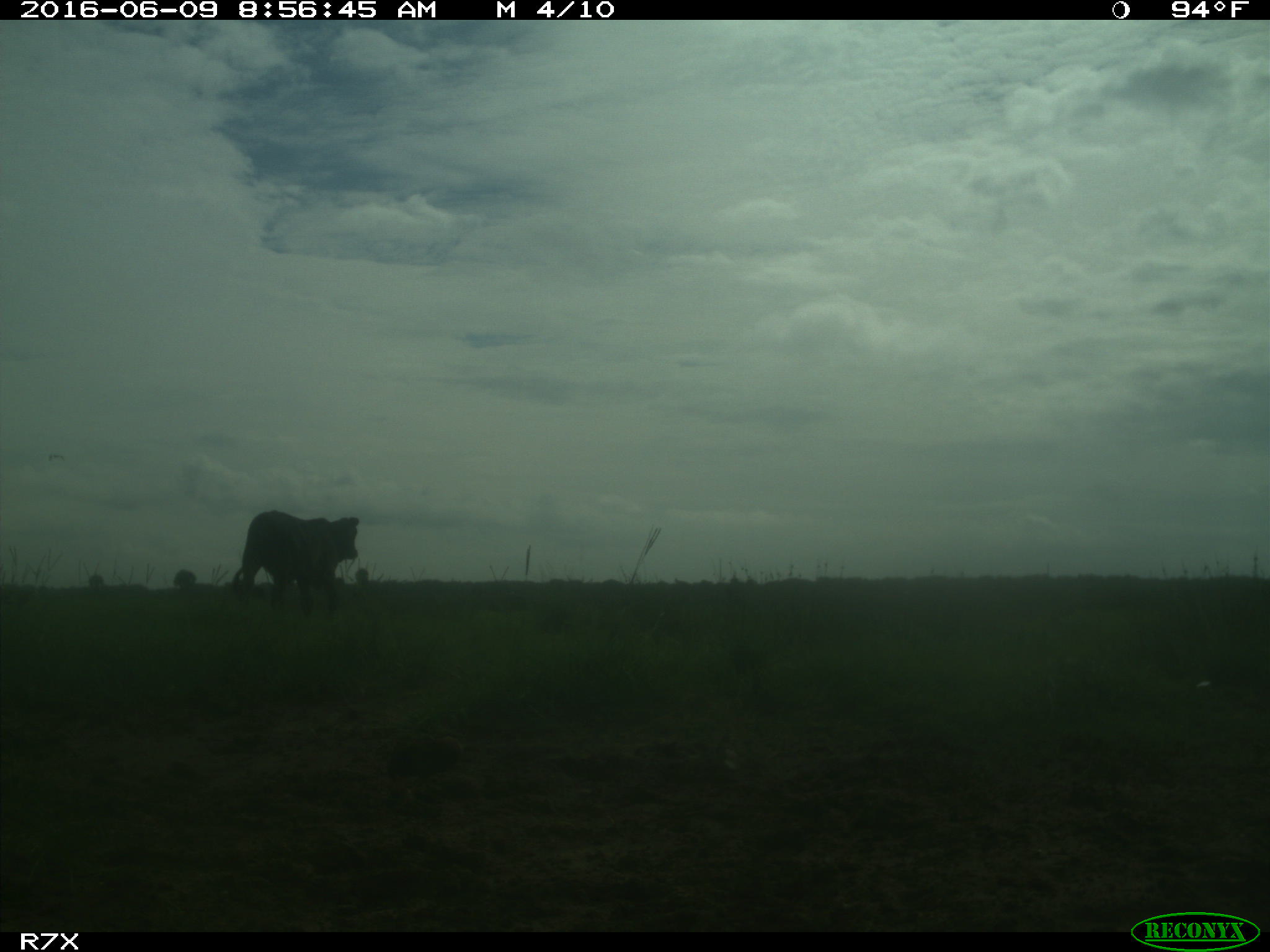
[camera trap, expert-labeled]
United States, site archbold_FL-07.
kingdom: Animalia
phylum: Chordata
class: Mammalia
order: Artiodactyla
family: Bovidae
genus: Bos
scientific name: Bos taurus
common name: domestic cow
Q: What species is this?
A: Bos taurus (domestic cow).